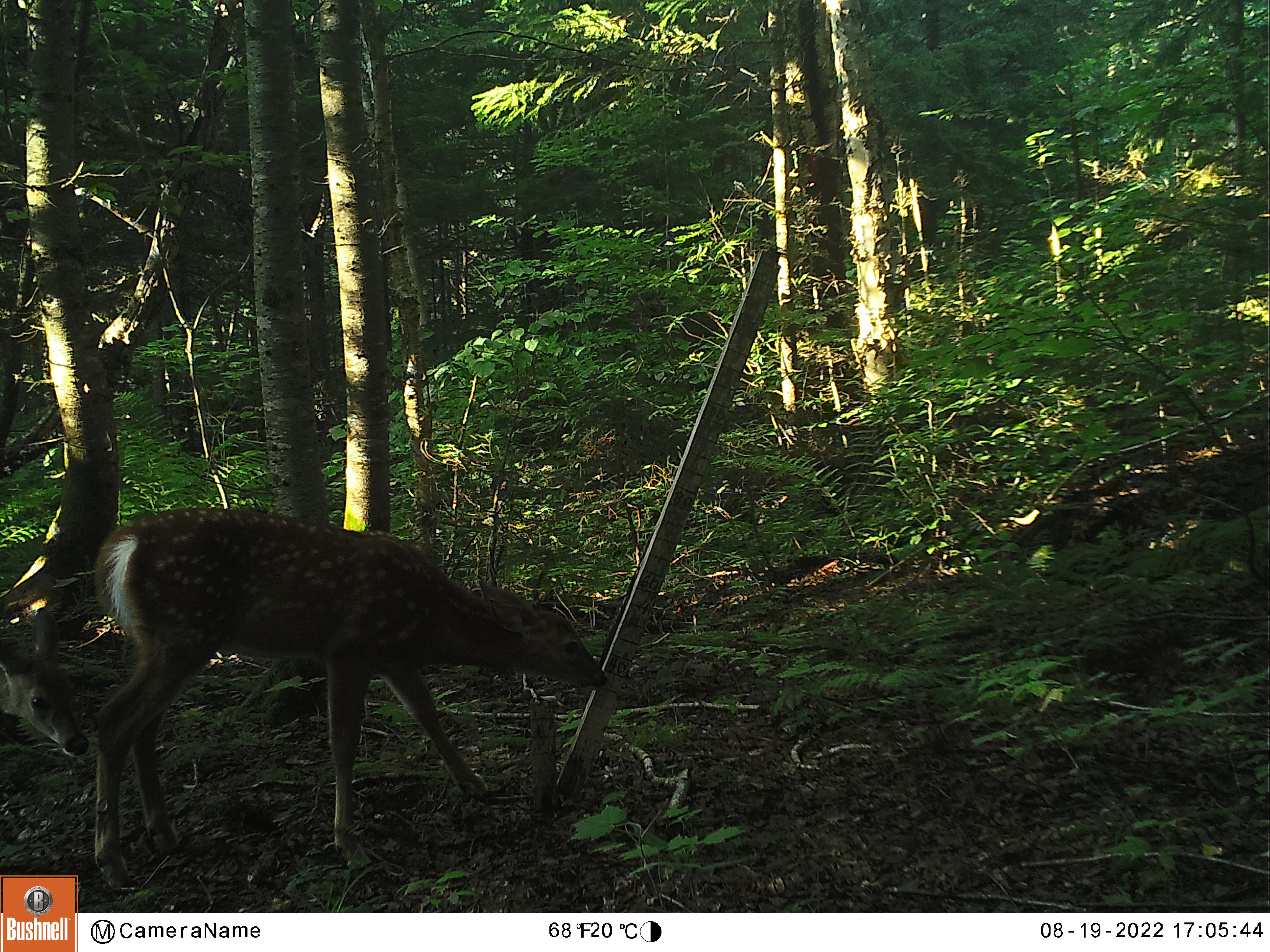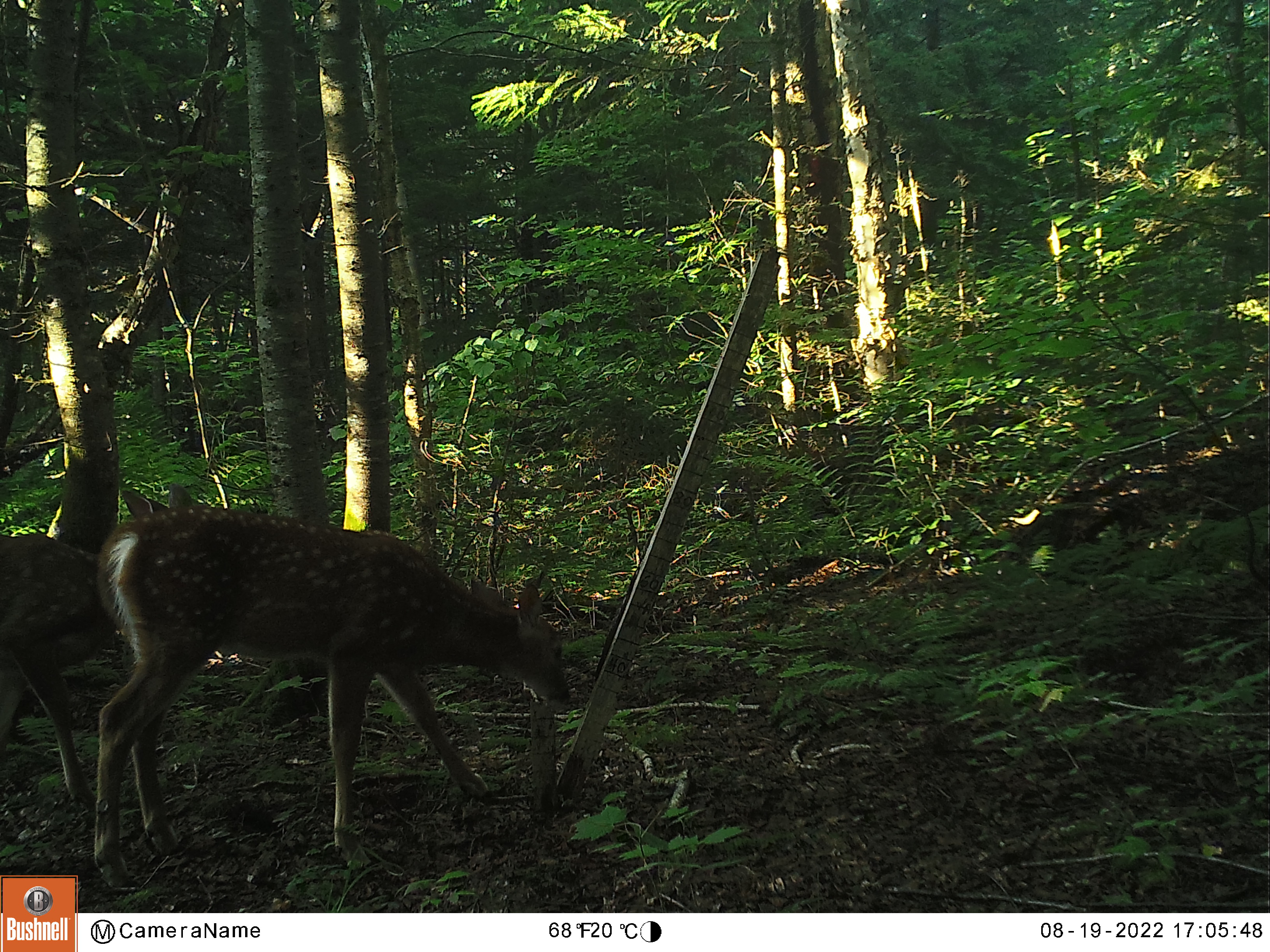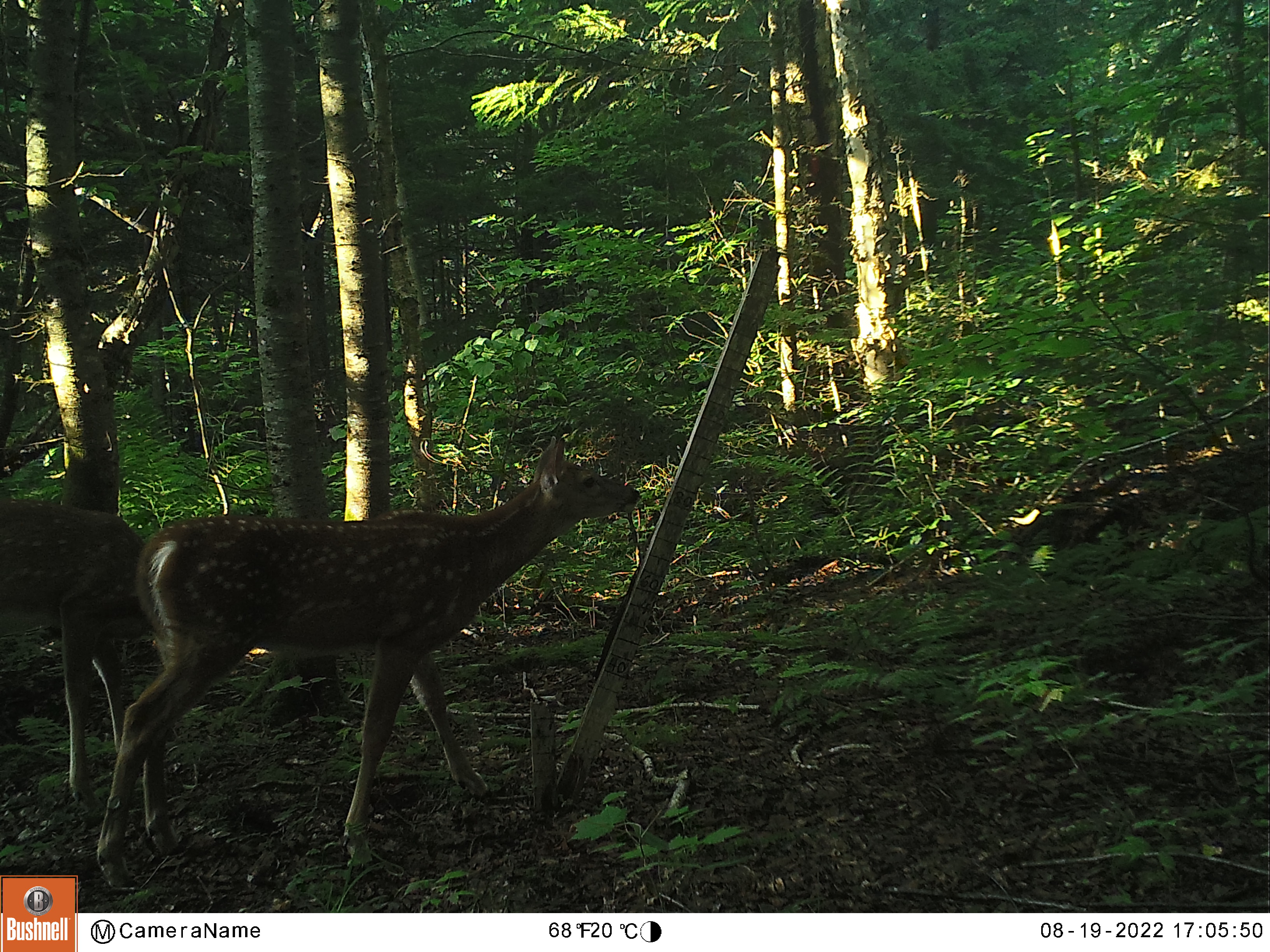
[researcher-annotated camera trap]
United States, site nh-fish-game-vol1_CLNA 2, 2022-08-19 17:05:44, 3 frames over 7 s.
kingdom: Animalia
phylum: Chordata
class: Mammalia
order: Artiodactyla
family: Cervidae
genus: Odocoileus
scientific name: Odocoileus virginianus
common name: white-tailed deer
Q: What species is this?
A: White-tailed deer (Odocoileus virginianus).